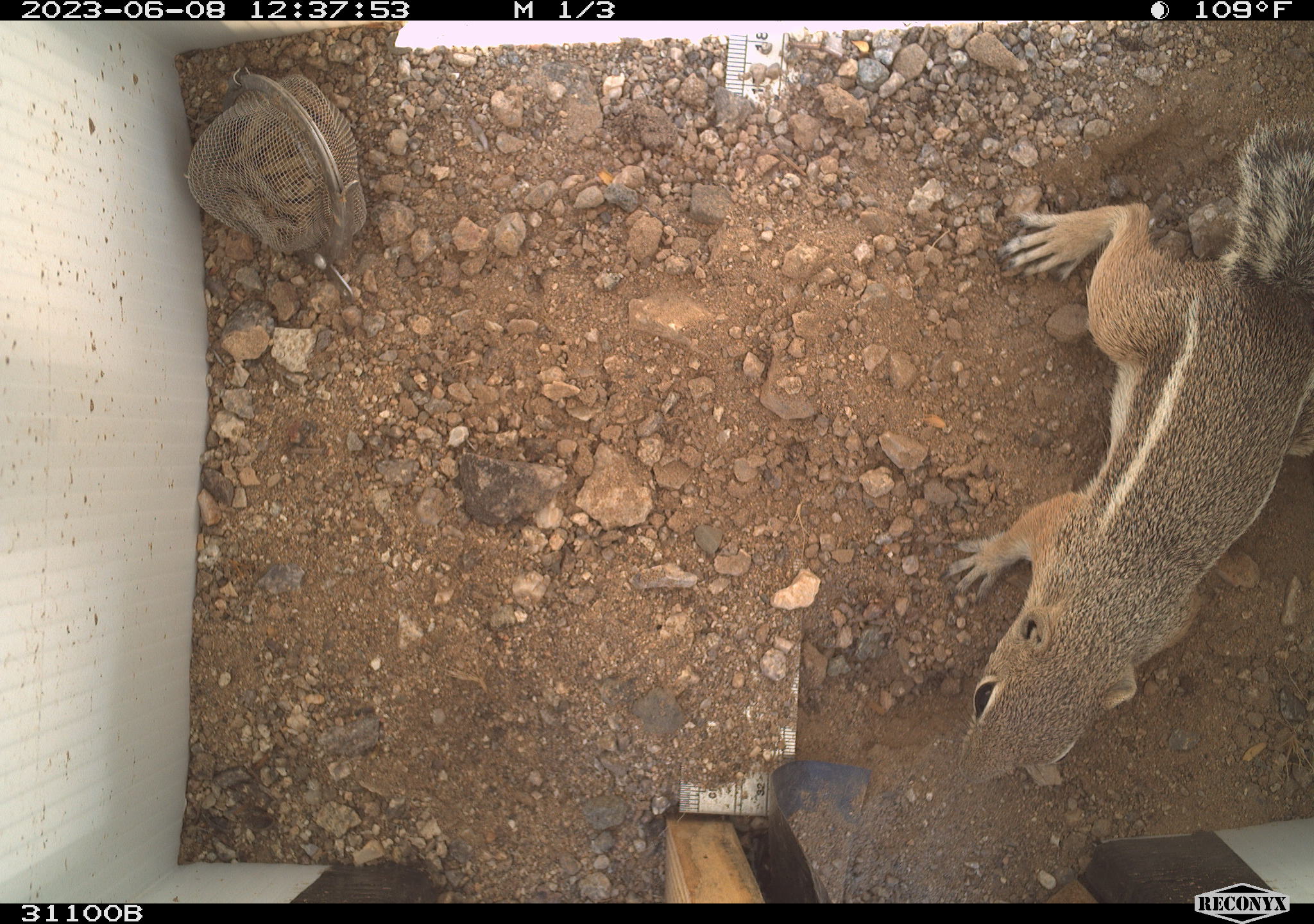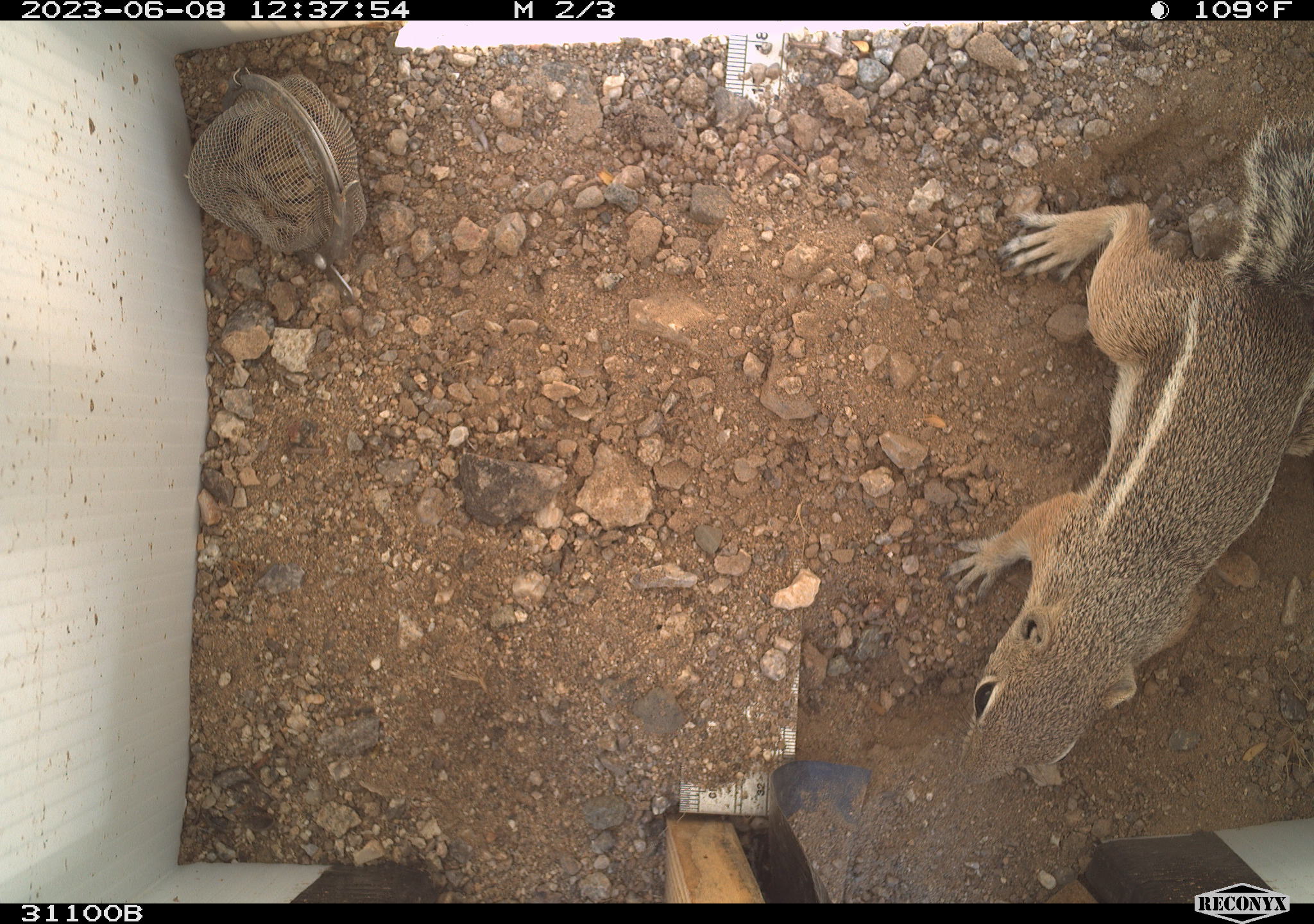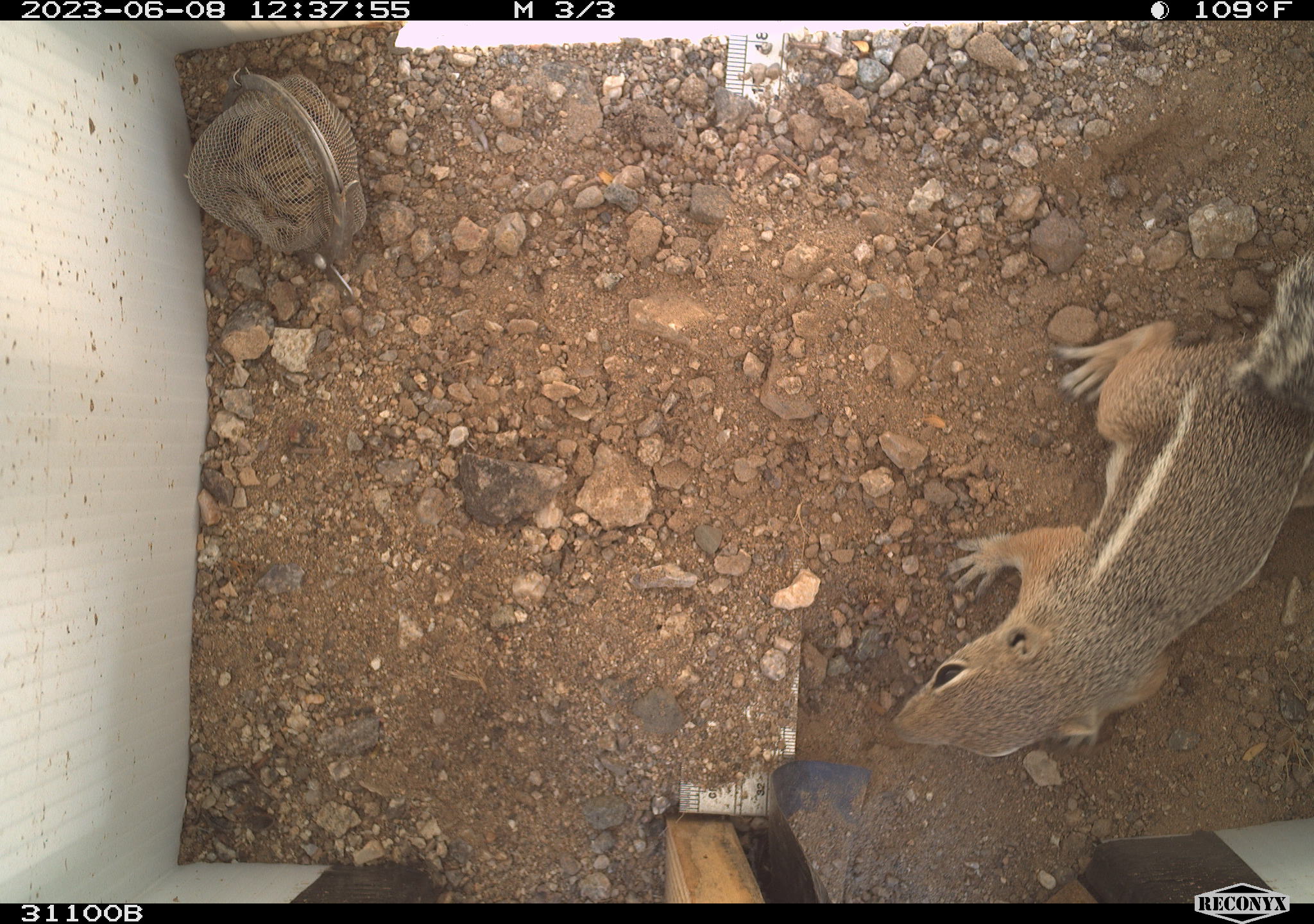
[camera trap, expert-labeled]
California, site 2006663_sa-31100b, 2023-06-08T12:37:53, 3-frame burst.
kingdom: Animalia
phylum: Chordata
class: Mammalia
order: Rodentia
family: Sciuridae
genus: Ammospermophilus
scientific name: Ammospermophilus leucurus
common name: white-tailed antelope squirrel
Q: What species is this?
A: White-tailed antelope squirrel (Ammospermophilus leucurus).